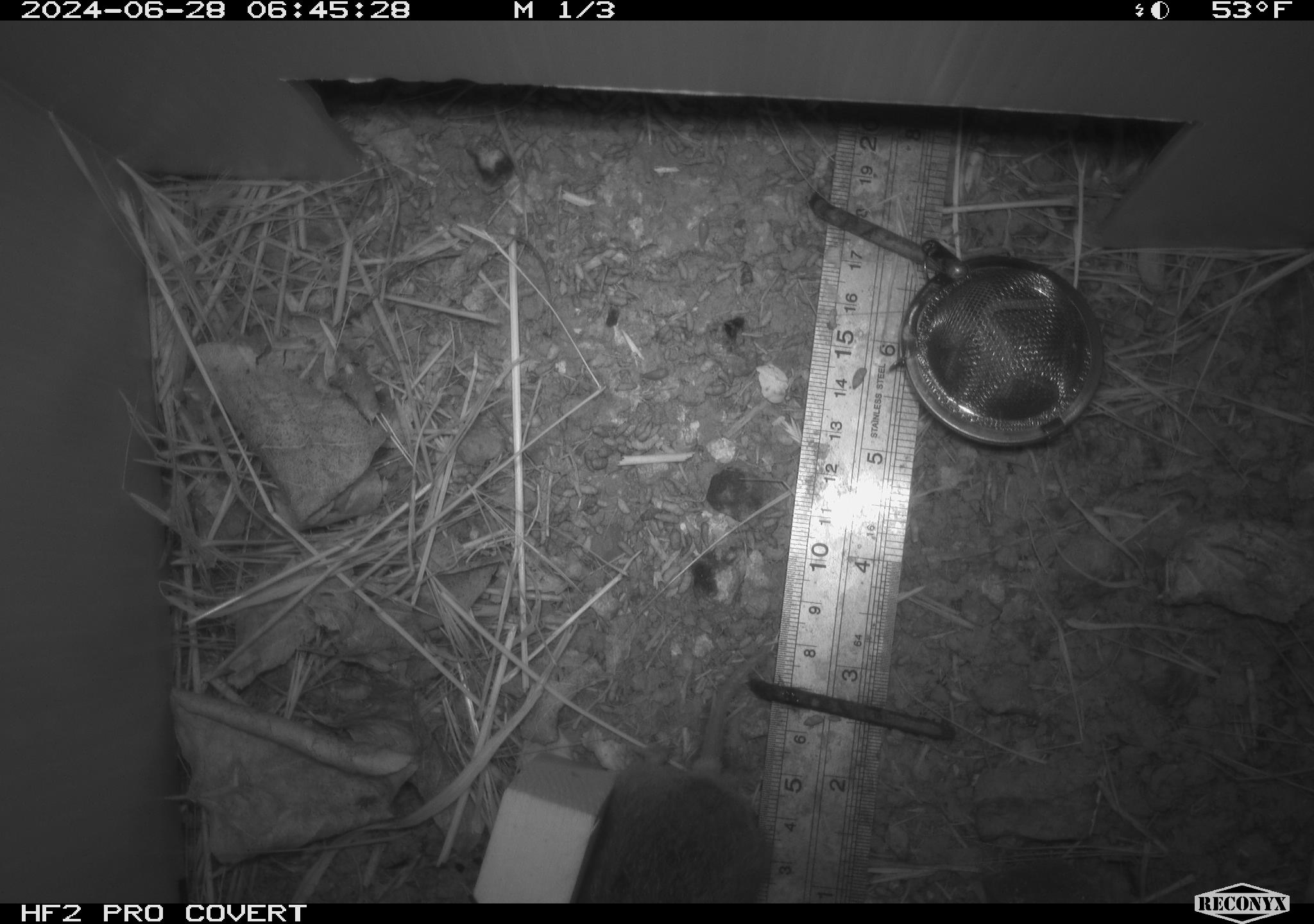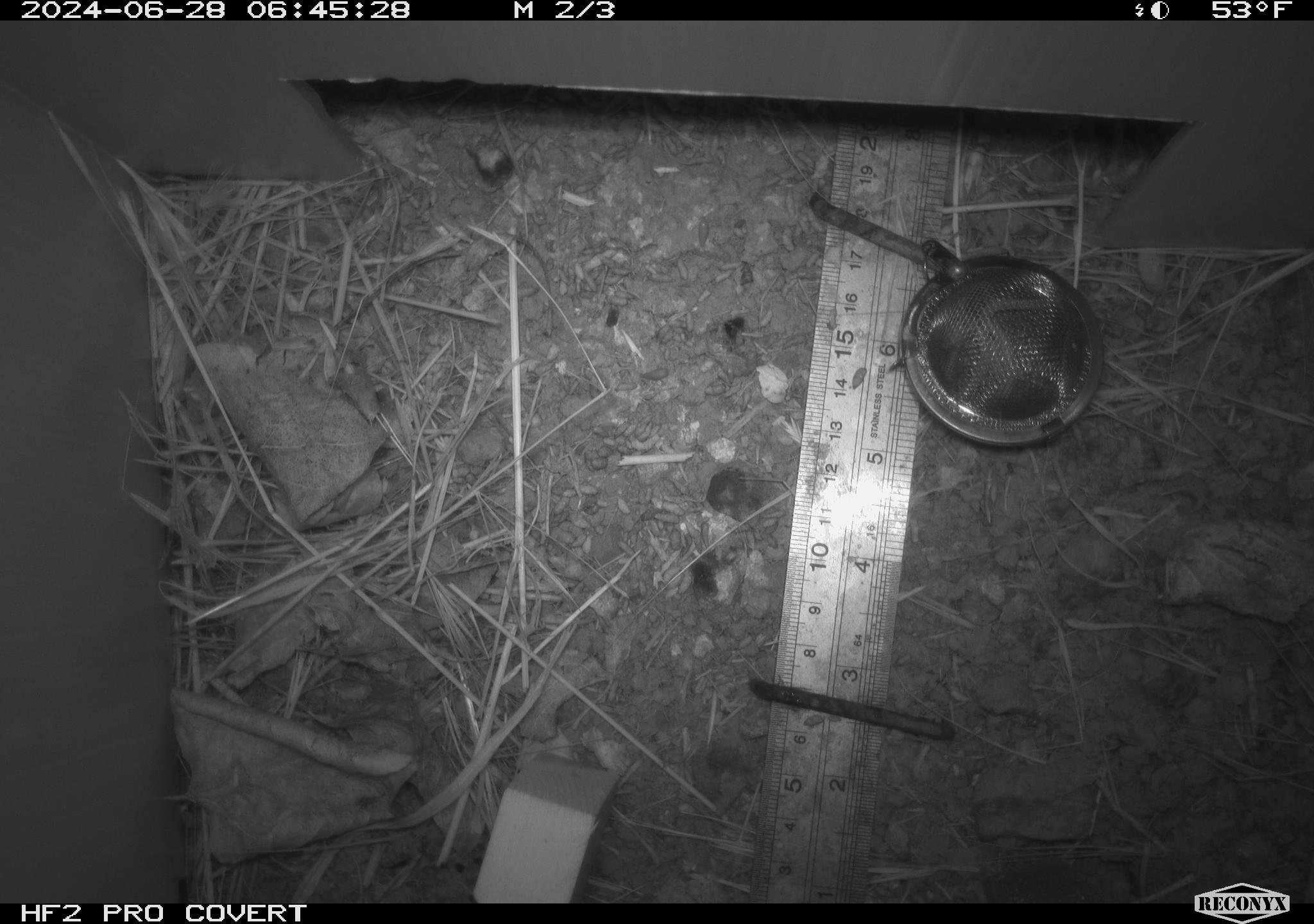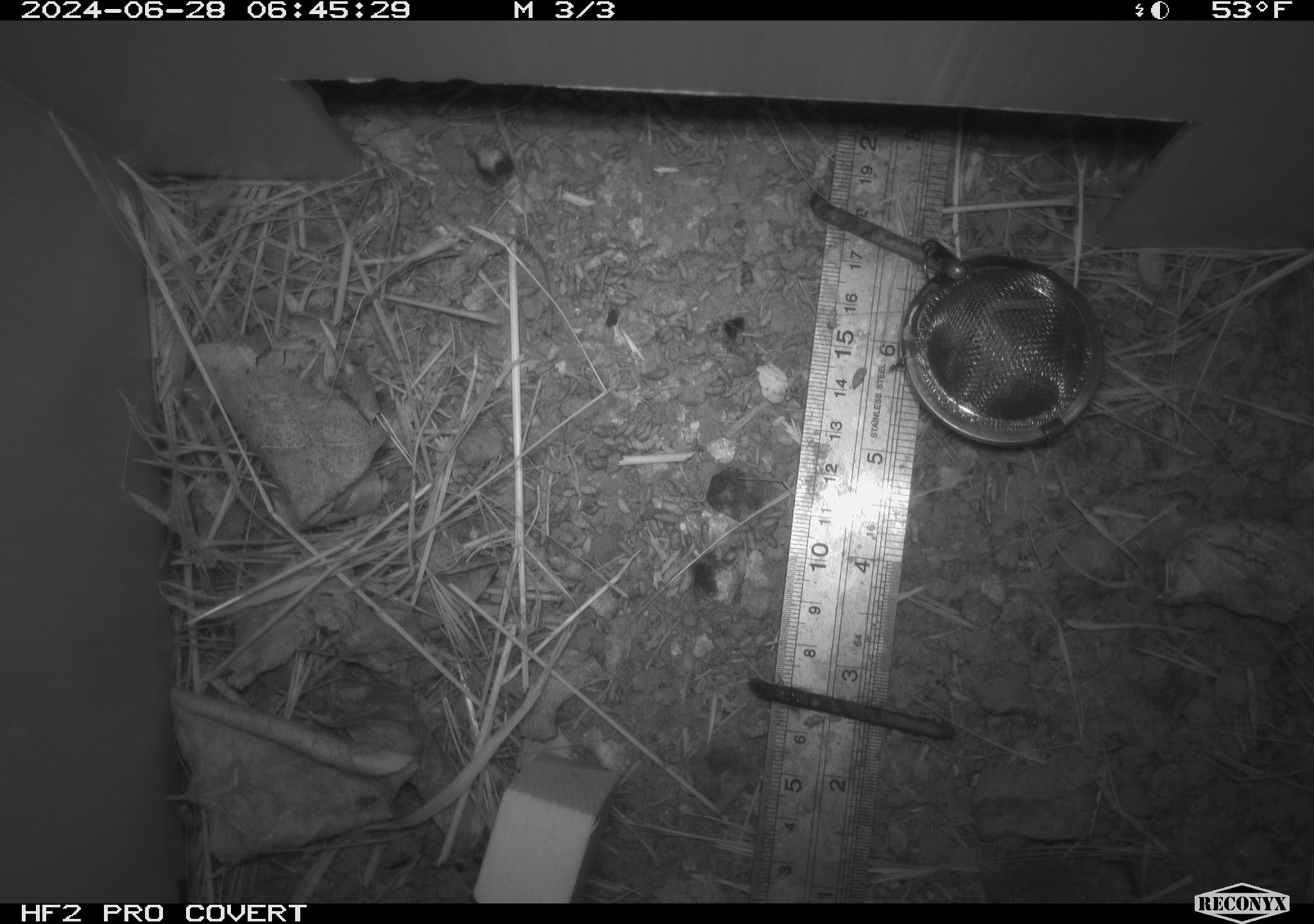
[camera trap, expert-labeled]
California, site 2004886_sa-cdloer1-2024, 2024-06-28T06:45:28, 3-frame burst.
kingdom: Animalia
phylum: Chordata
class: Mammalia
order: Rodentia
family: Cricetidae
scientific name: Arvicolinae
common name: voles, lemmings, and muskrats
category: arvicolinae subfamily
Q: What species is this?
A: Arvicolinae subfamily (voles, lemmings, and muskrats) (Arvicolinae).